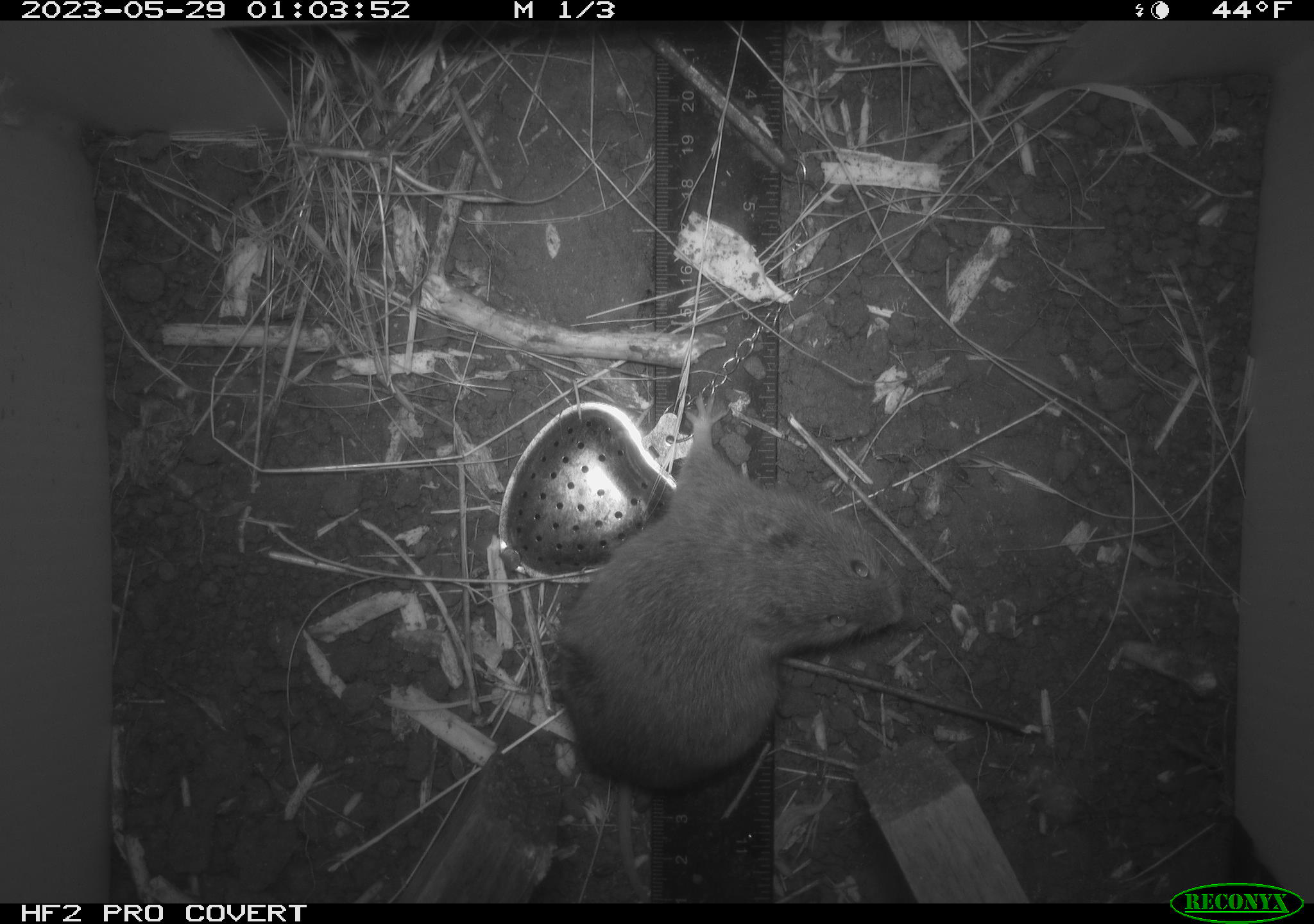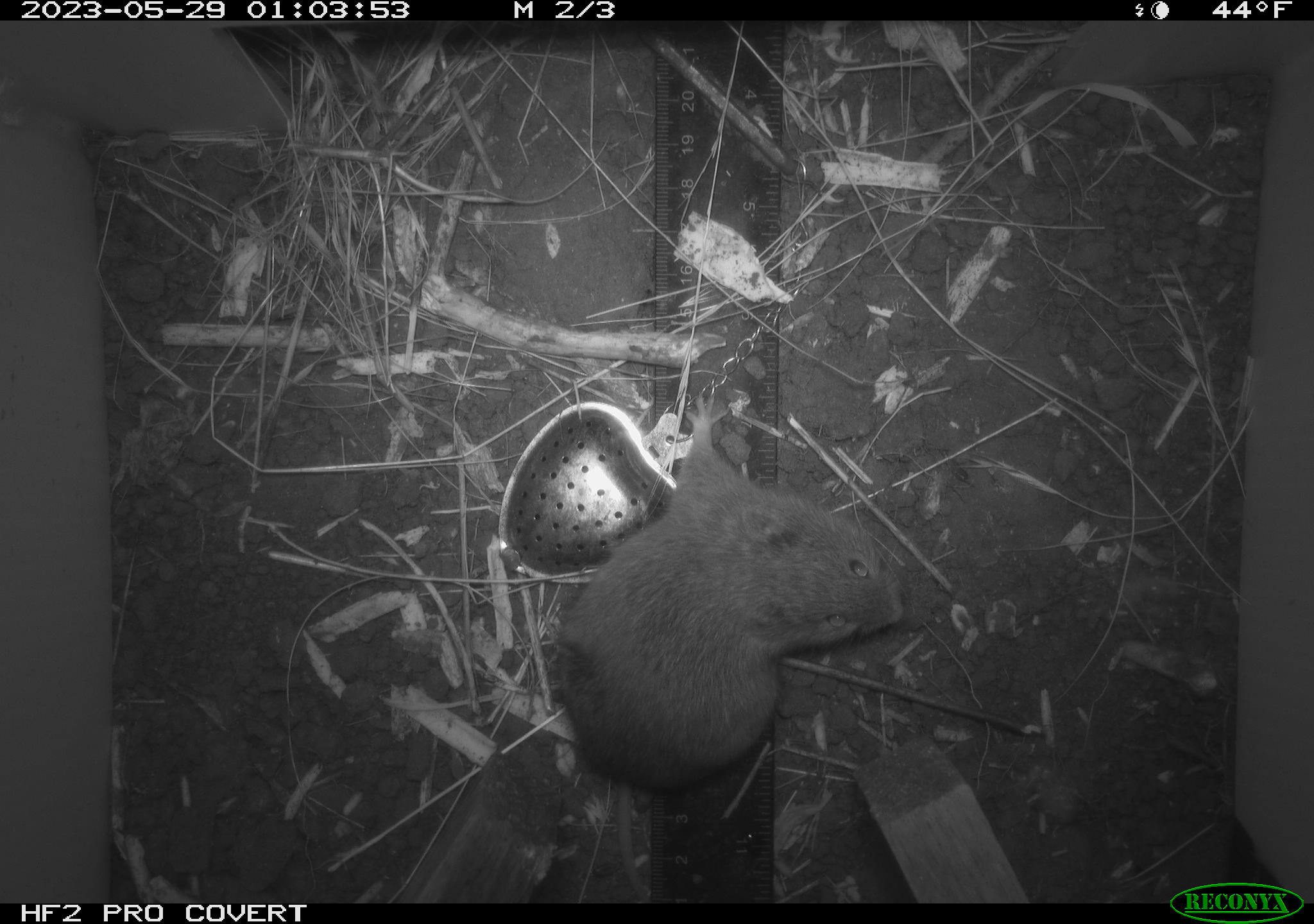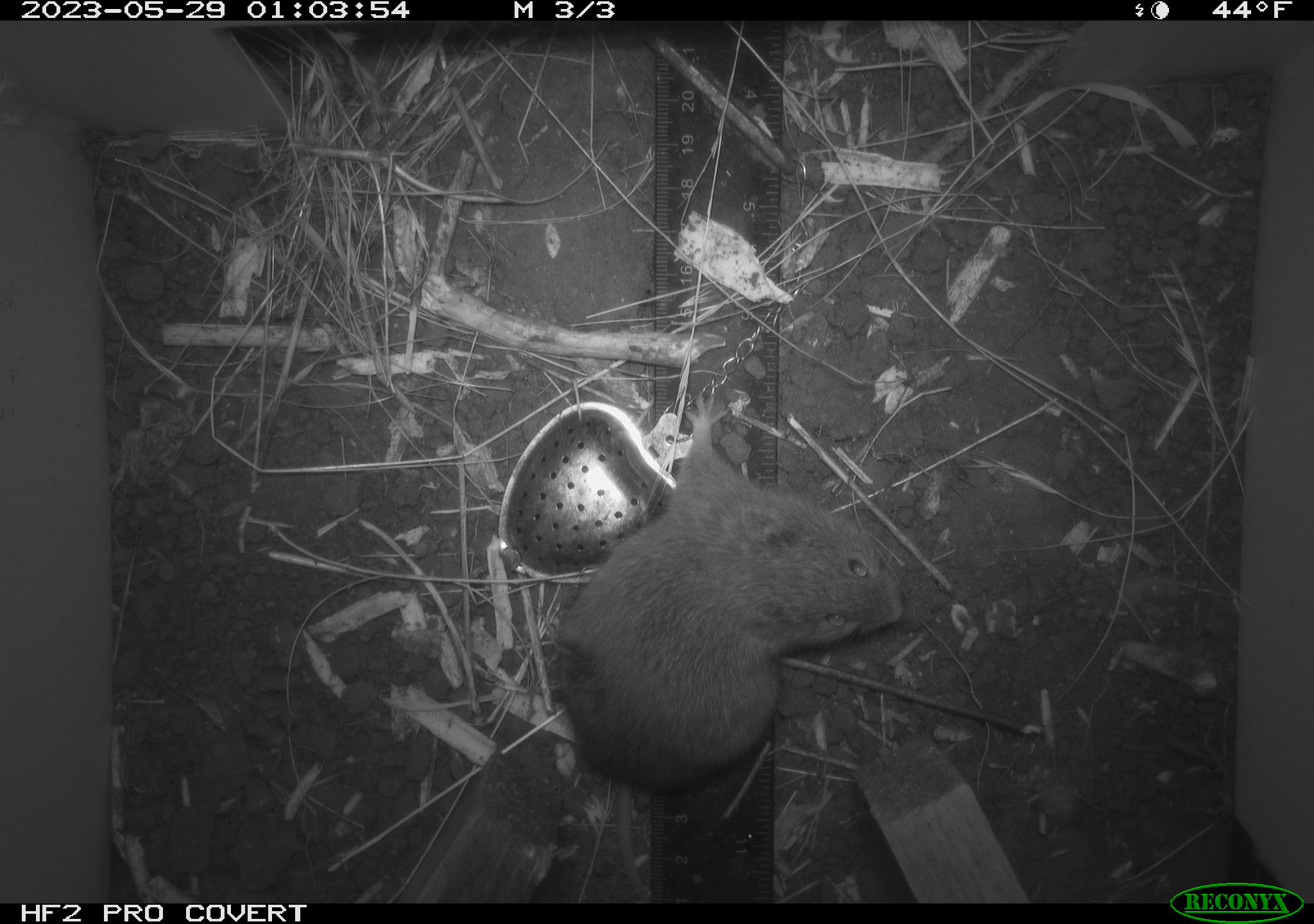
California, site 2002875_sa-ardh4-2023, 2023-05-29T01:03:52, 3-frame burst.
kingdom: Animalia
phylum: Chordata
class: Mammalia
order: Rodentia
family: Cricetidae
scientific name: Arvicolinae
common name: voles, lemmings, and muskrats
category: arvicolinae subfamily